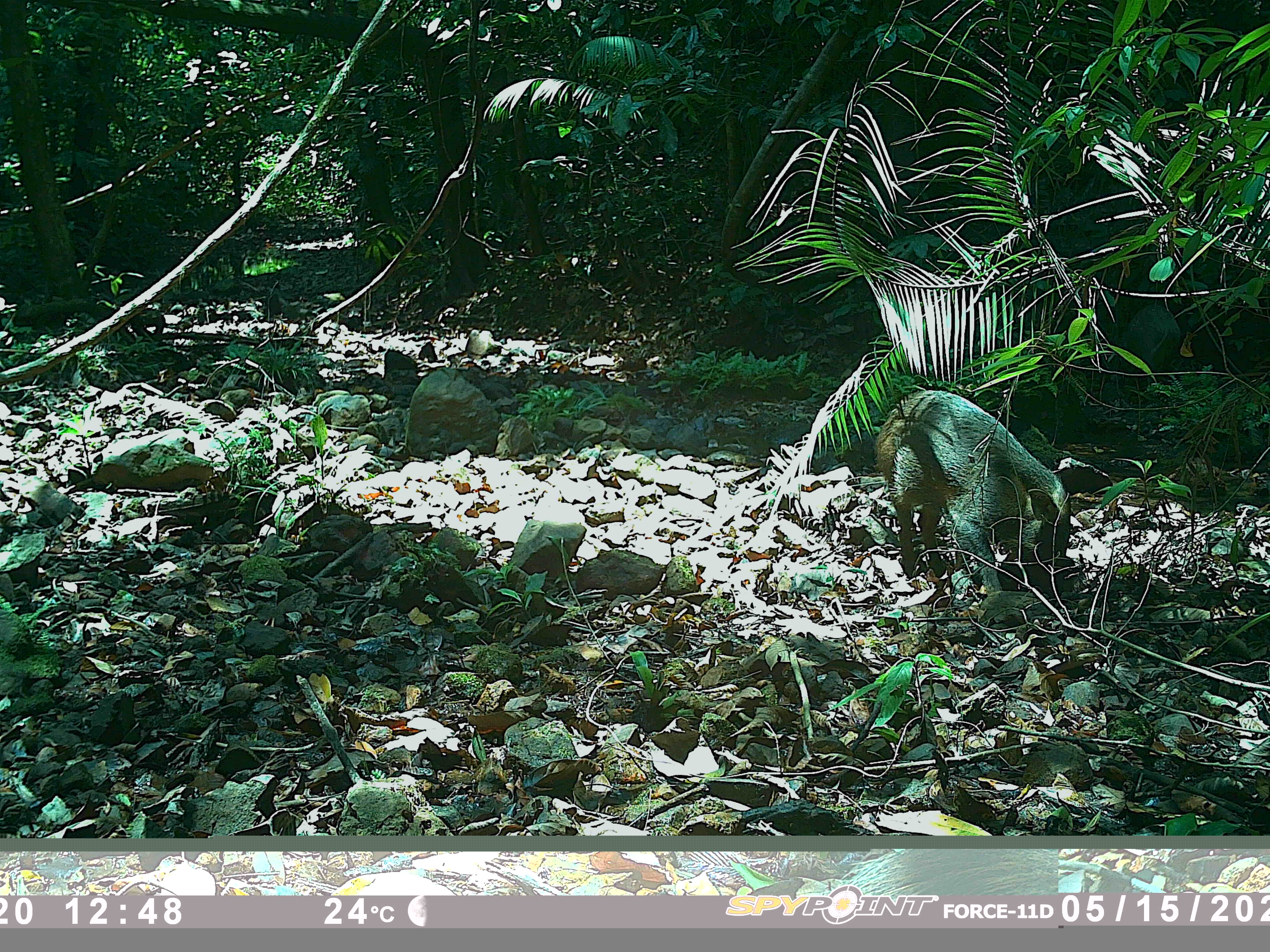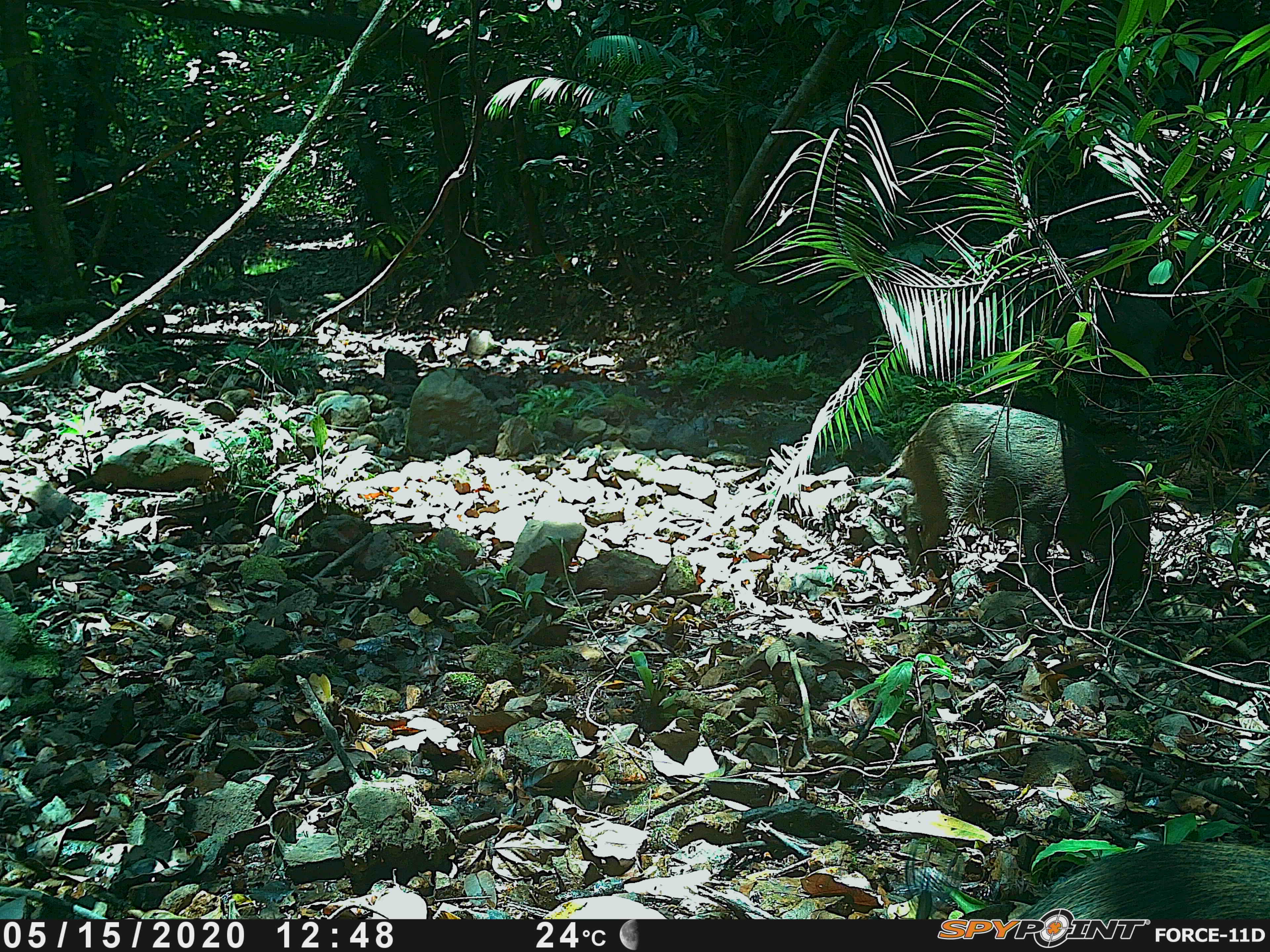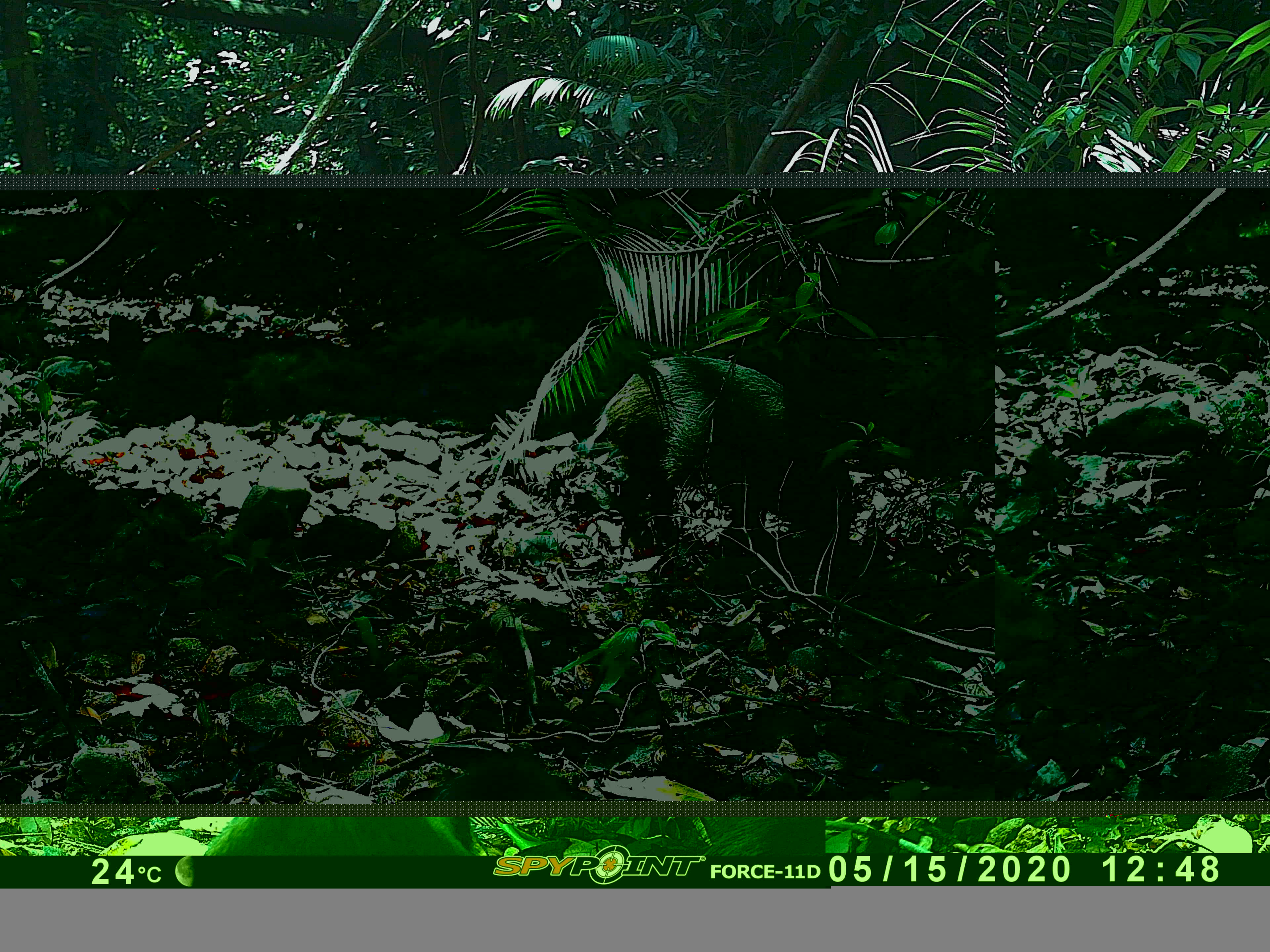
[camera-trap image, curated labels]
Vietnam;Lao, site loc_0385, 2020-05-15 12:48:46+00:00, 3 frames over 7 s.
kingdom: Animalia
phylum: Chordata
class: Mammalia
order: Artiodactyla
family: Suidae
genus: Sus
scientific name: Sus scrofa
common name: eurasian wild pig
Eurasian wild pig (Sus scrofa). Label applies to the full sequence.